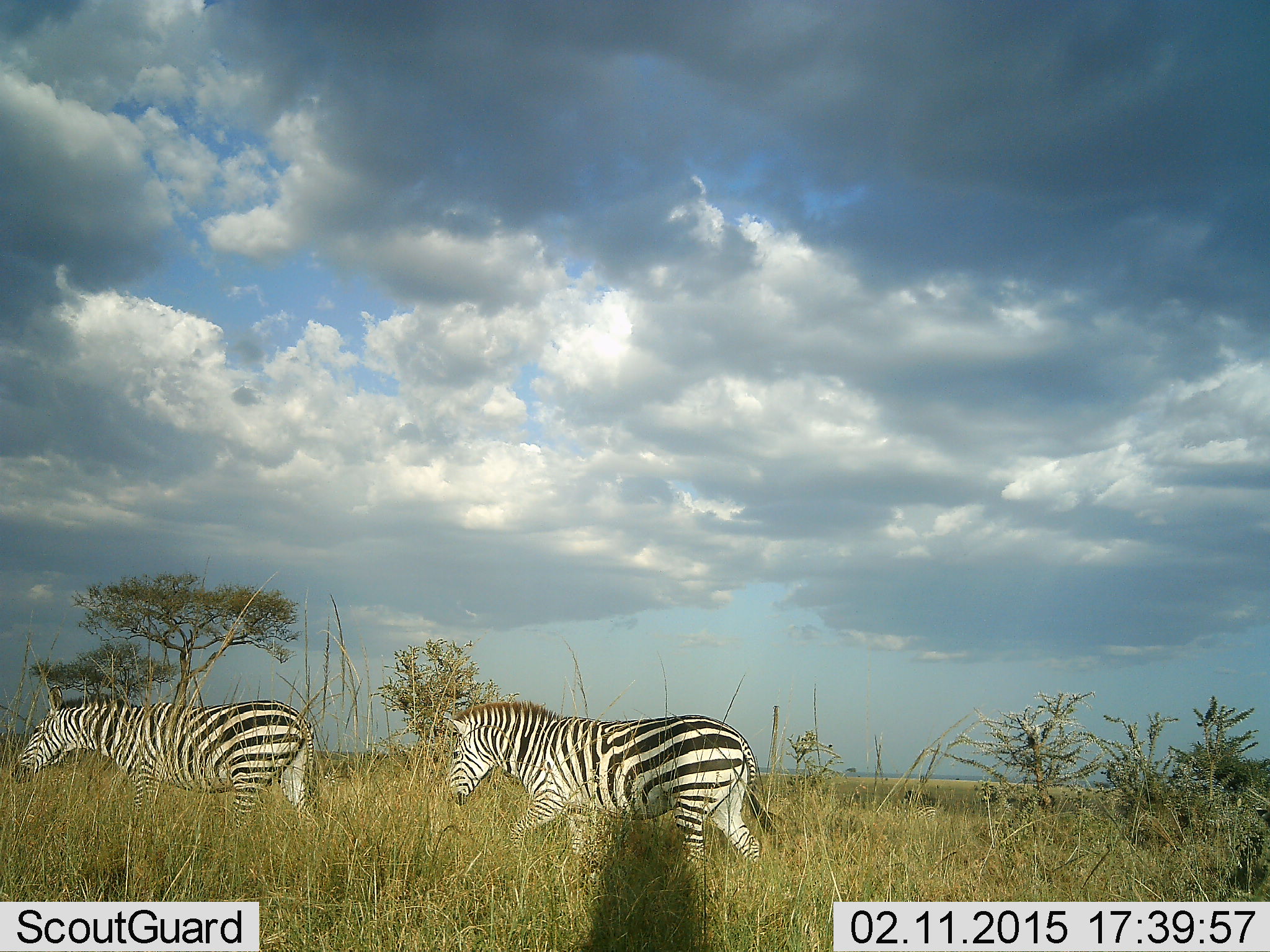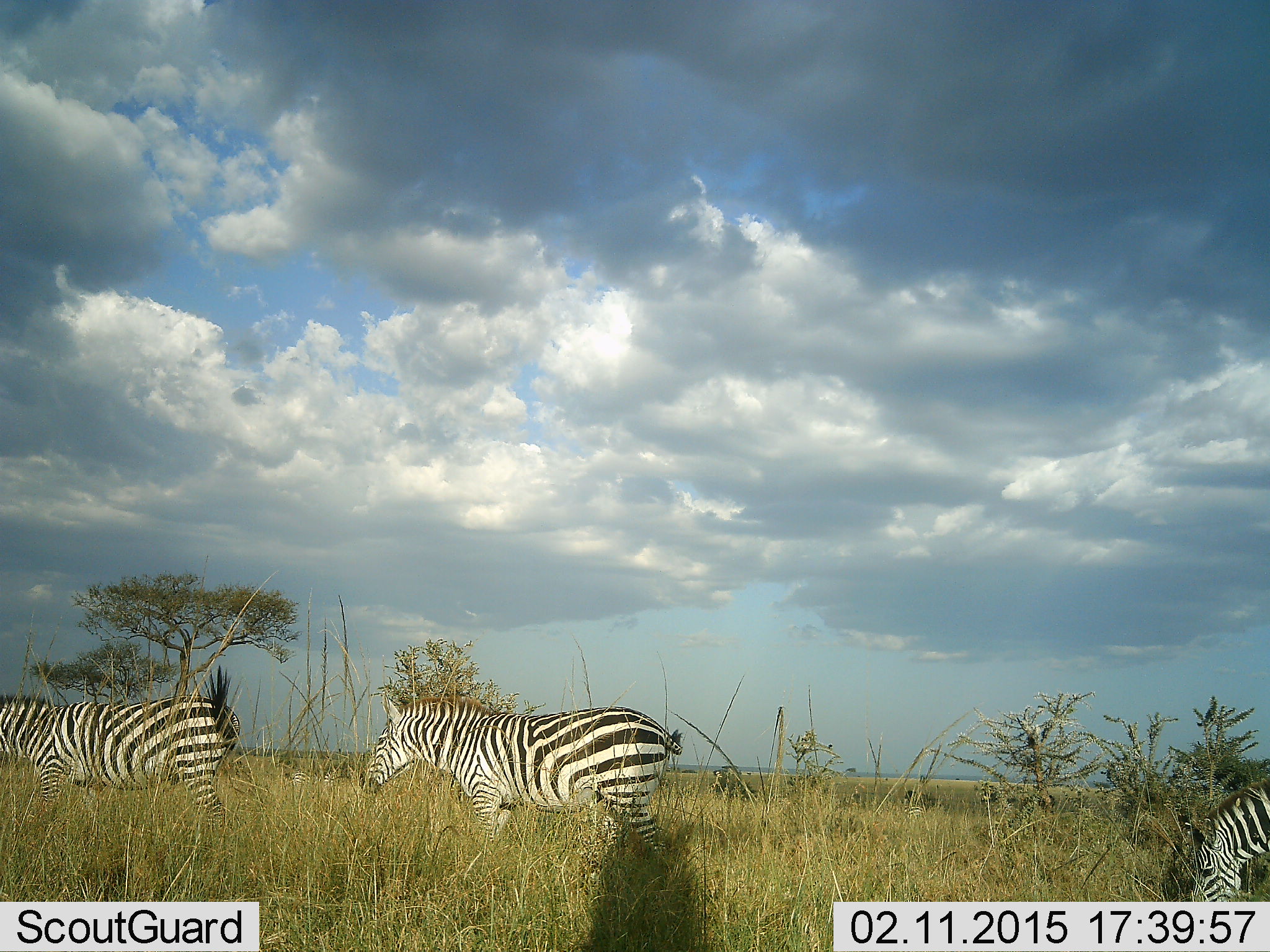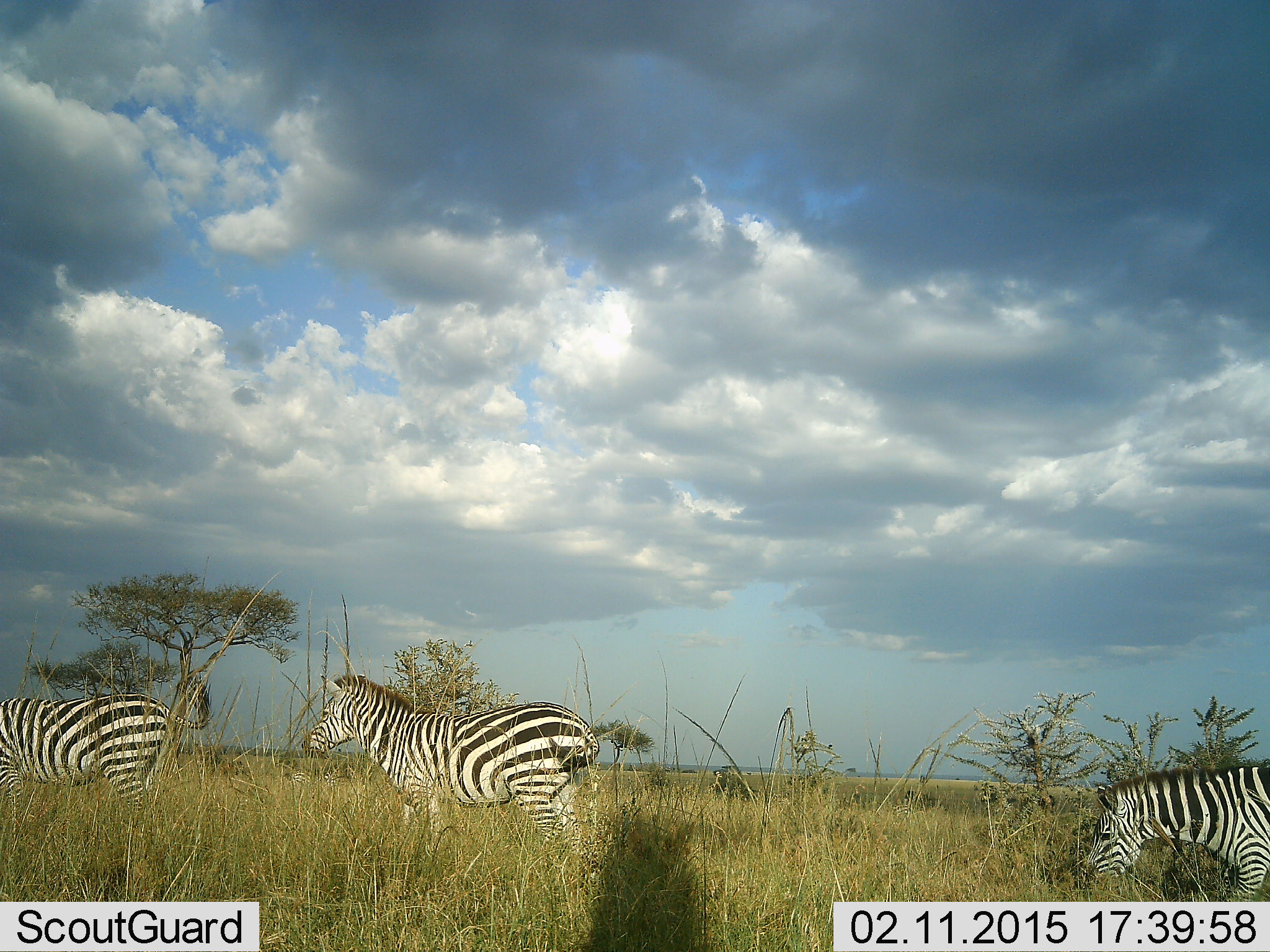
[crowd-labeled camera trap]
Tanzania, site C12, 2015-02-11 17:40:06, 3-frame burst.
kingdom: Animalia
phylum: Chordata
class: Mammalia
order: Perissodactyla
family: Equidae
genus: Equus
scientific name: Equus quagga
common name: plains zebra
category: zebra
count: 3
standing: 10%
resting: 0%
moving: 90%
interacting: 0%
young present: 0%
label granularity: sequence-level